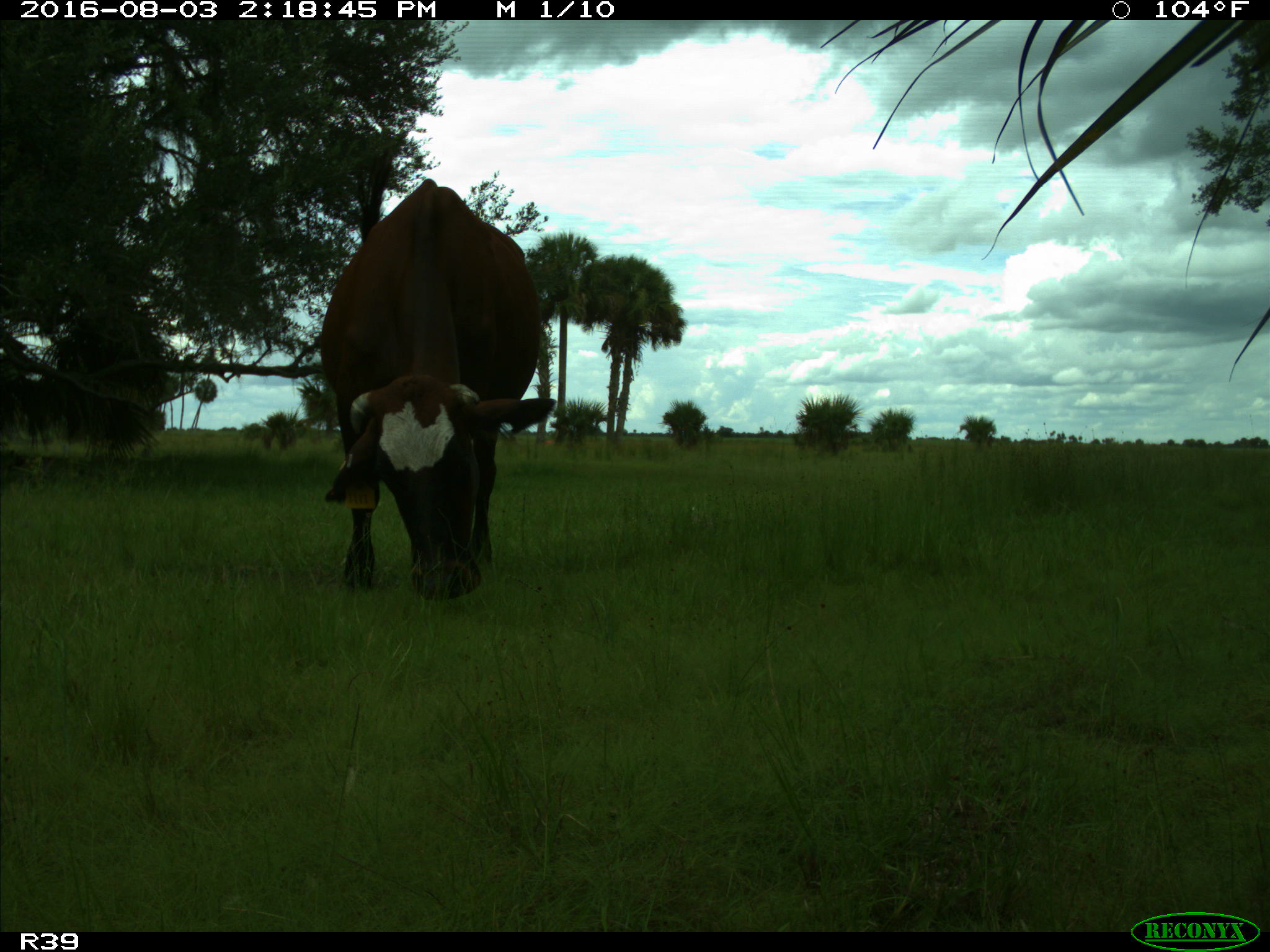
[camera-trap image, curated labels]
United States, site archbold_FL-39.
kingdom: Animalia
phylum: Chordata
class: Mammalia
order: Artiodactyla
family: Bovidae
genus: Bos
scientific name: Bos taurus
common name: domestic cow